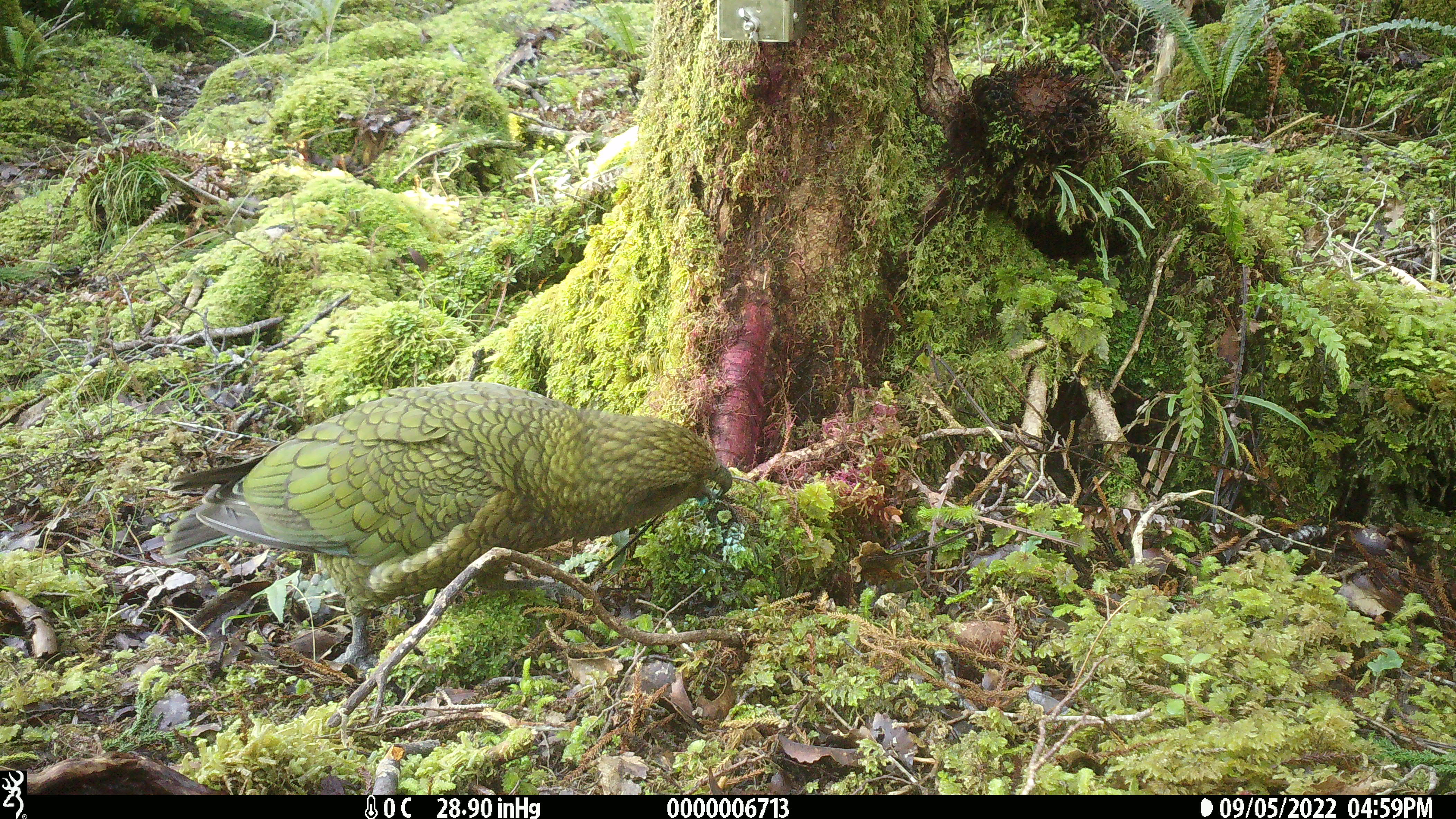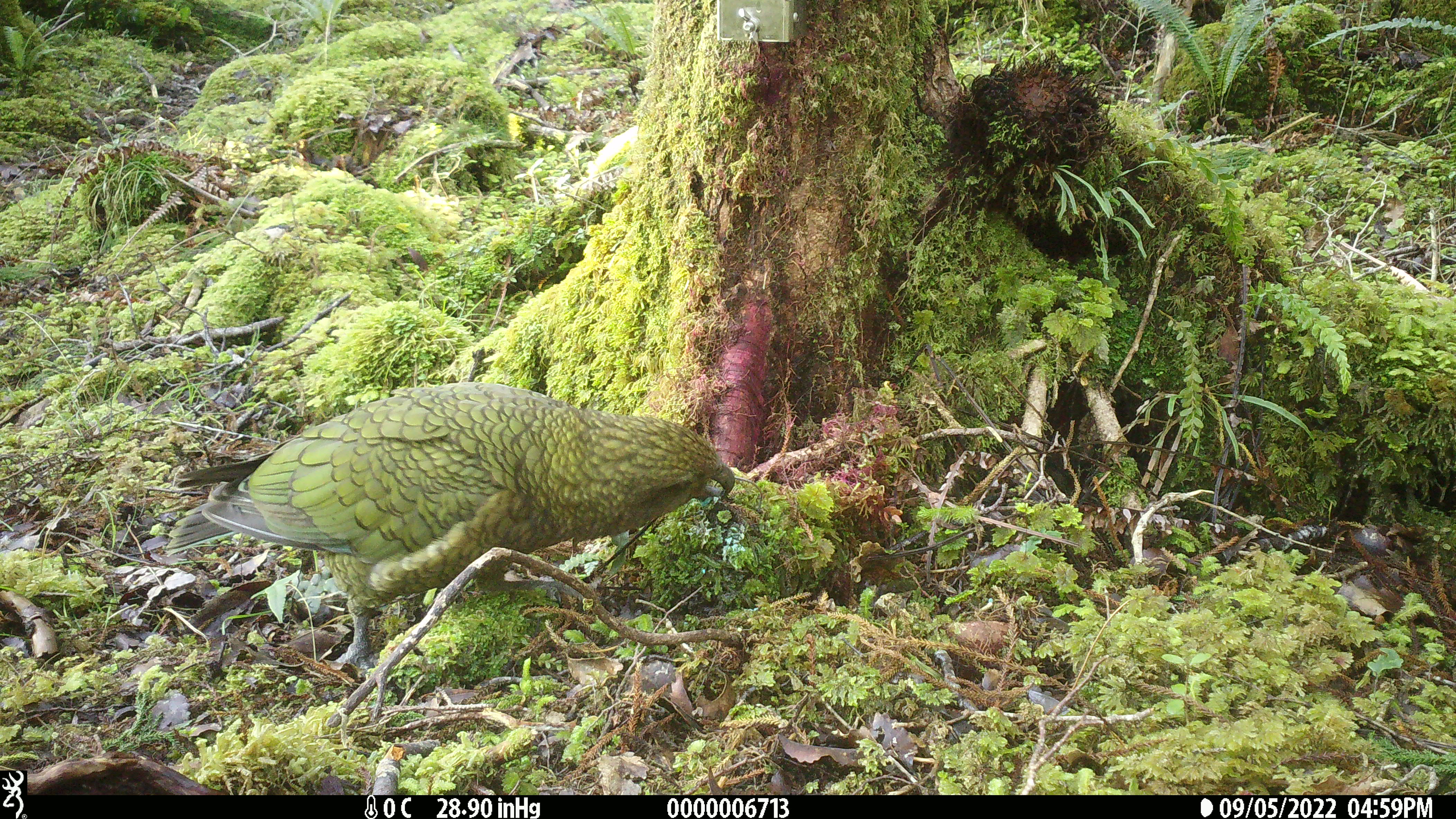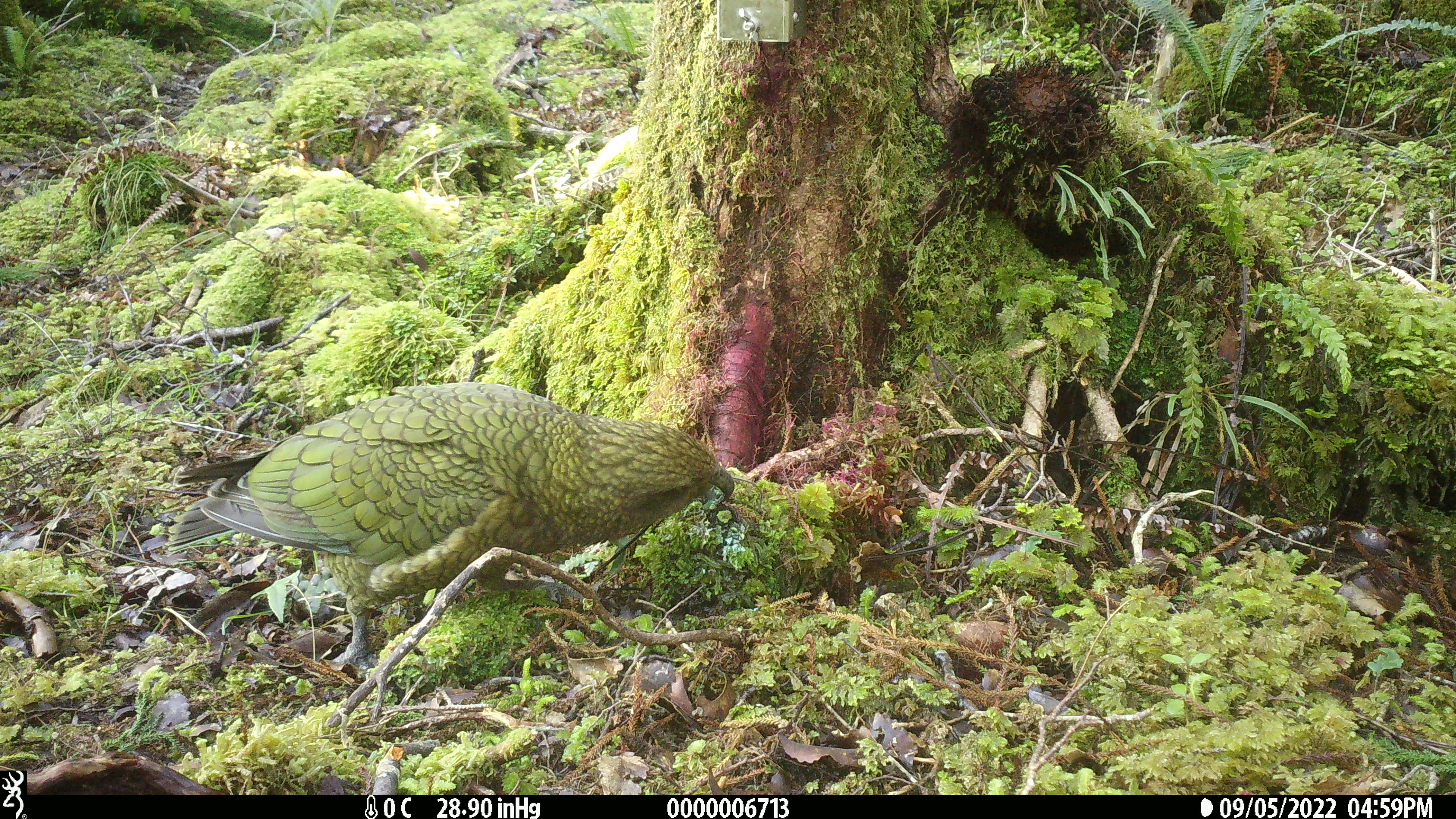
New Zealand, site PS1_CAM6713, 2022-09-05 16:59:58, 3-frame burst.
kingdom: Animalia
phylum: Chordata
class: Aves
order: Psittaciformes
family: Strigopidae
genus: Nestor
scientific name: Nestor notabilis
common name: kea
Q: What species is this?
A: Kea (Nestor notabilis).